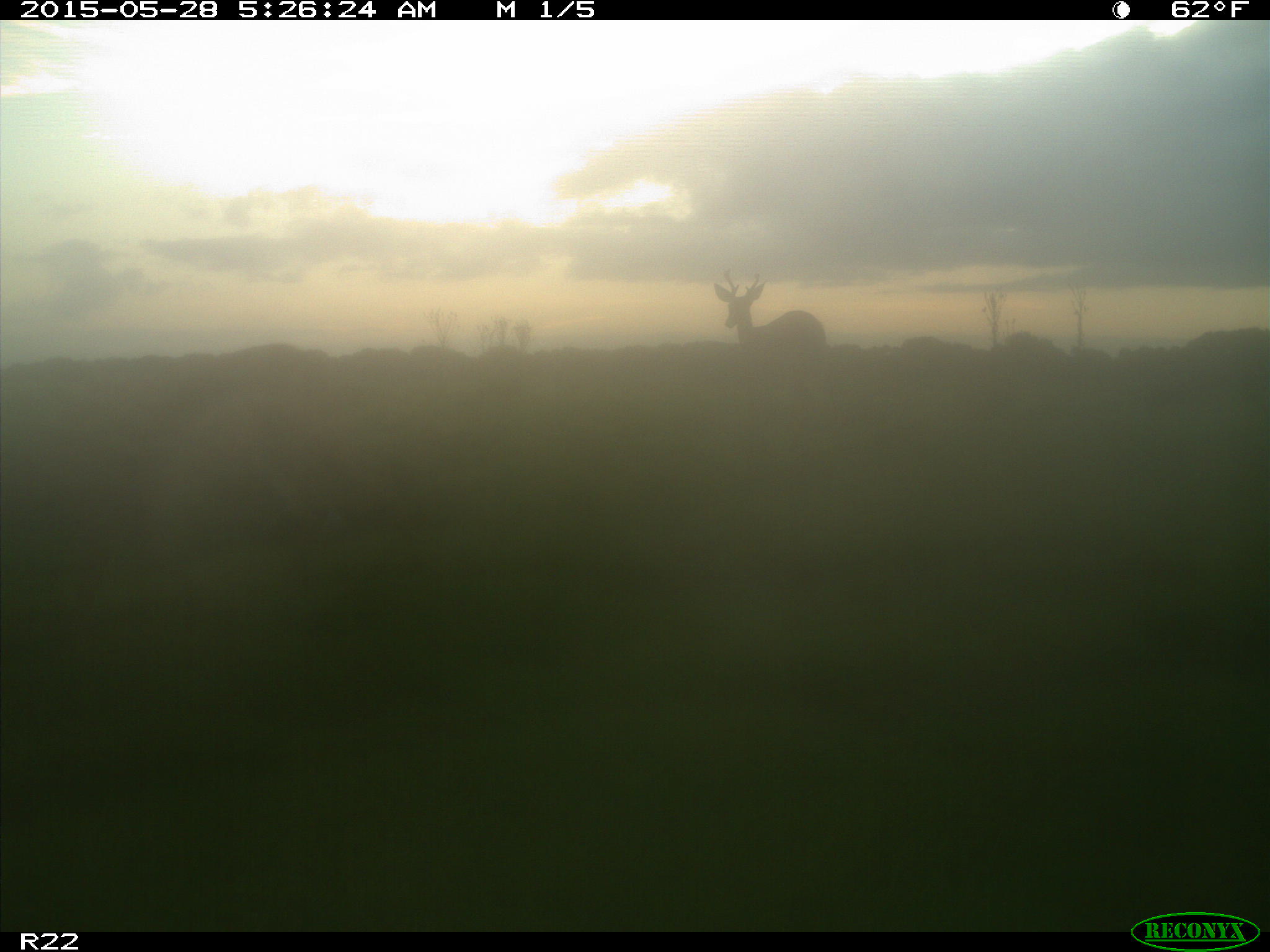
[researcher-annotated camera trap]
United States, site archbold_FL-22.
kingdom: Animalia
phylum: Chordata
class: Mammalia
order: Artiodactyla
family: Bovidae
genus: Bos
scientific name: Bos taurus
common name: domestic cow